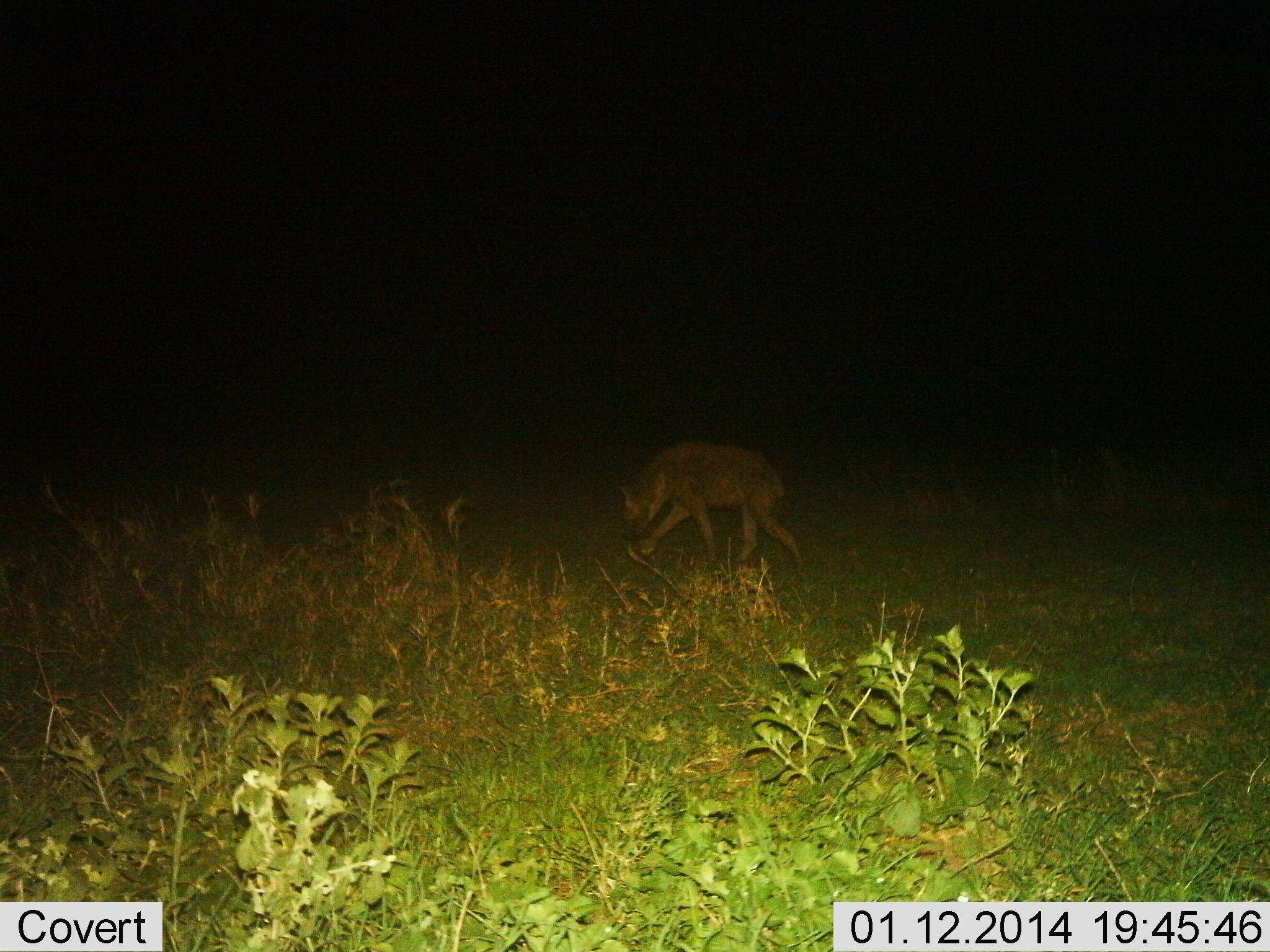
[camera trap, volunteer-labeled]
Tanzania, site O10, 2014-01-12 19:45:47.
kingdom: Animalia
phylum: Chordata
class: Mammalia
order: Carnivora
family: Hyaenidae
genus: Crocuta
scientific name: Crocuta crocuta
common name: spotted hyena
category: hyenaspotted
Hyenaspotted (spotted hyena) (Crocuta crocuta), count 1. Behavior (volunteer vote fractions): standing 10%, resting 0%, moving 100%, interacting 0%. Young present (vote fraction): 0%. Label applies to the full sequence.